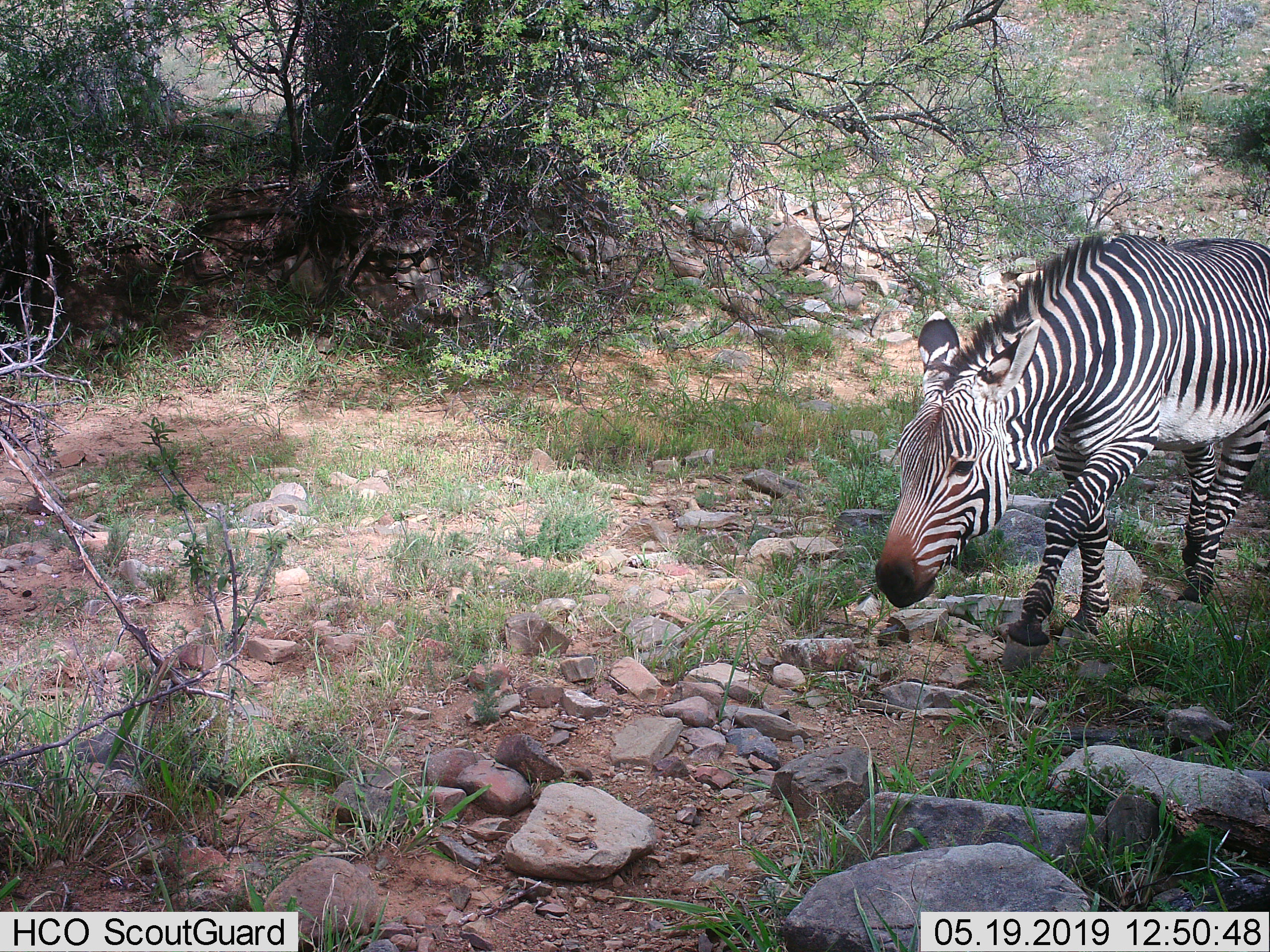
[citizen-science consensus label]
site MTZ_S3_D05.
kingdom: Animalia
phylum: Chordata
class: Mammalia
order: Perissodactyla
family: Equidae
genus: Equus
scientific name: Equus zebra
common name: mountain zebra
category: zebramountain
Zebramountain (mountain zebra) (Equus zebra), count 1. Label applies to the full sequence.